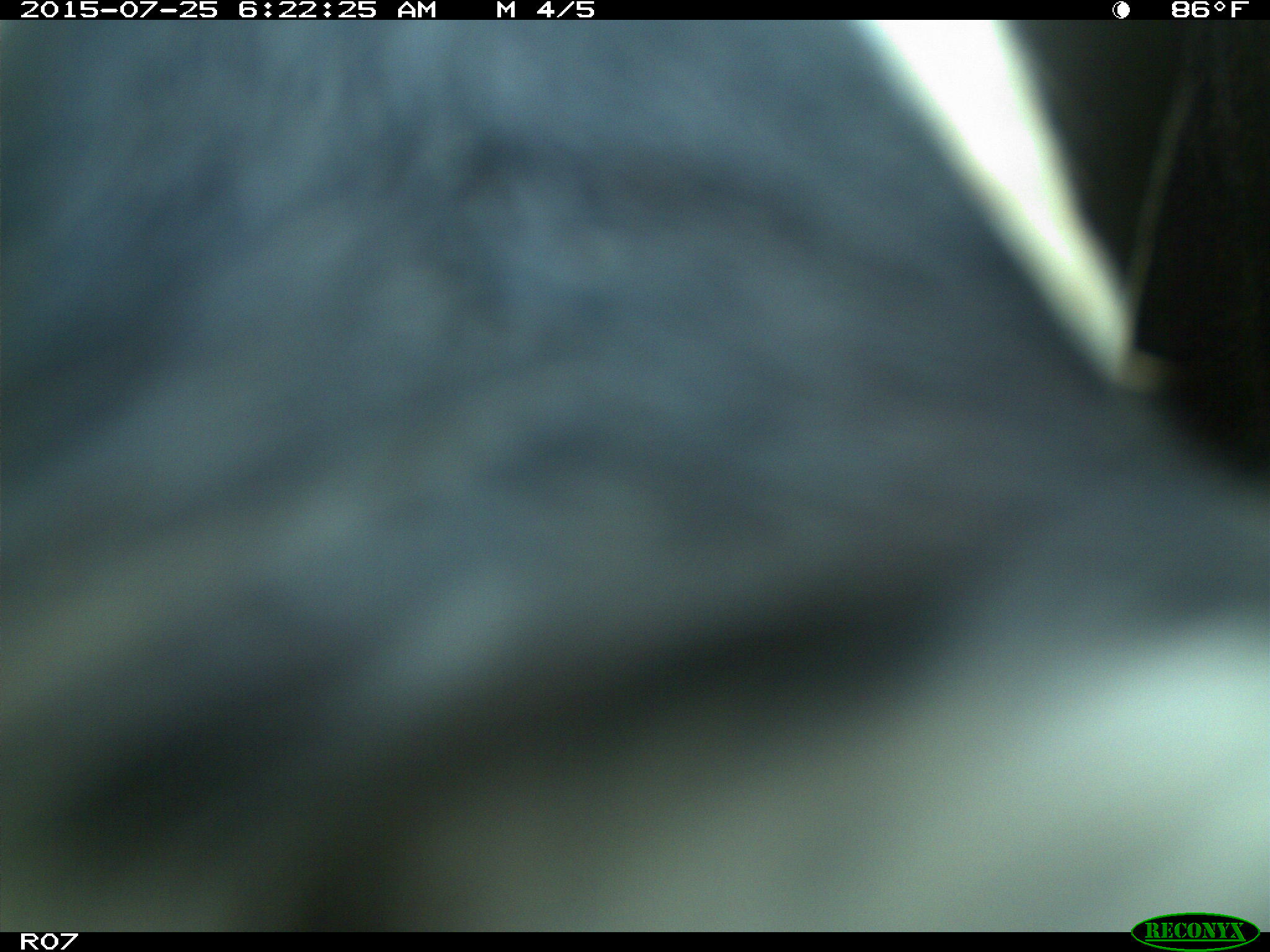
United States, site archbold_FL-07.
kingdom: Animalia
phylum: Chordata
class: Mammalia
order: Artiodactyla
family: Bovidae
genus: Bos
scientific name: Bos taurus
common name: domestic cow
Bos taurus (domestic cow).